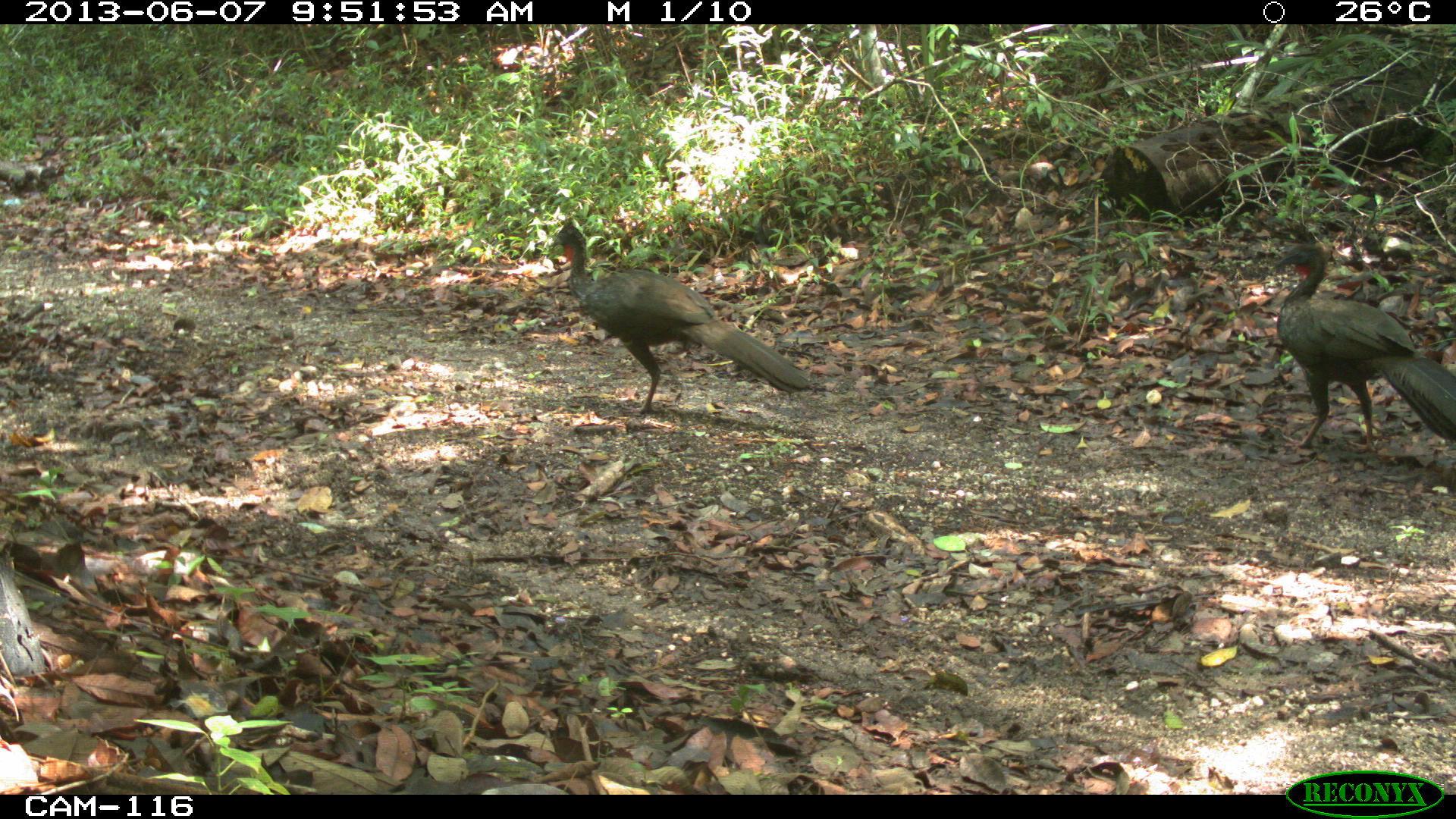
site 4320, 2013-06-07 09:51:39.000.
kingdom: Animalia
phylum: Chordata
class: Aves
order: Galliformes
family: Cracidae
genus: Penelope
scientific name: Penelope purpurascens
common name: crested guan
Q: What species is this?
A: Penelope purpurascens (crested guan).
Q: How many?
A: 2.